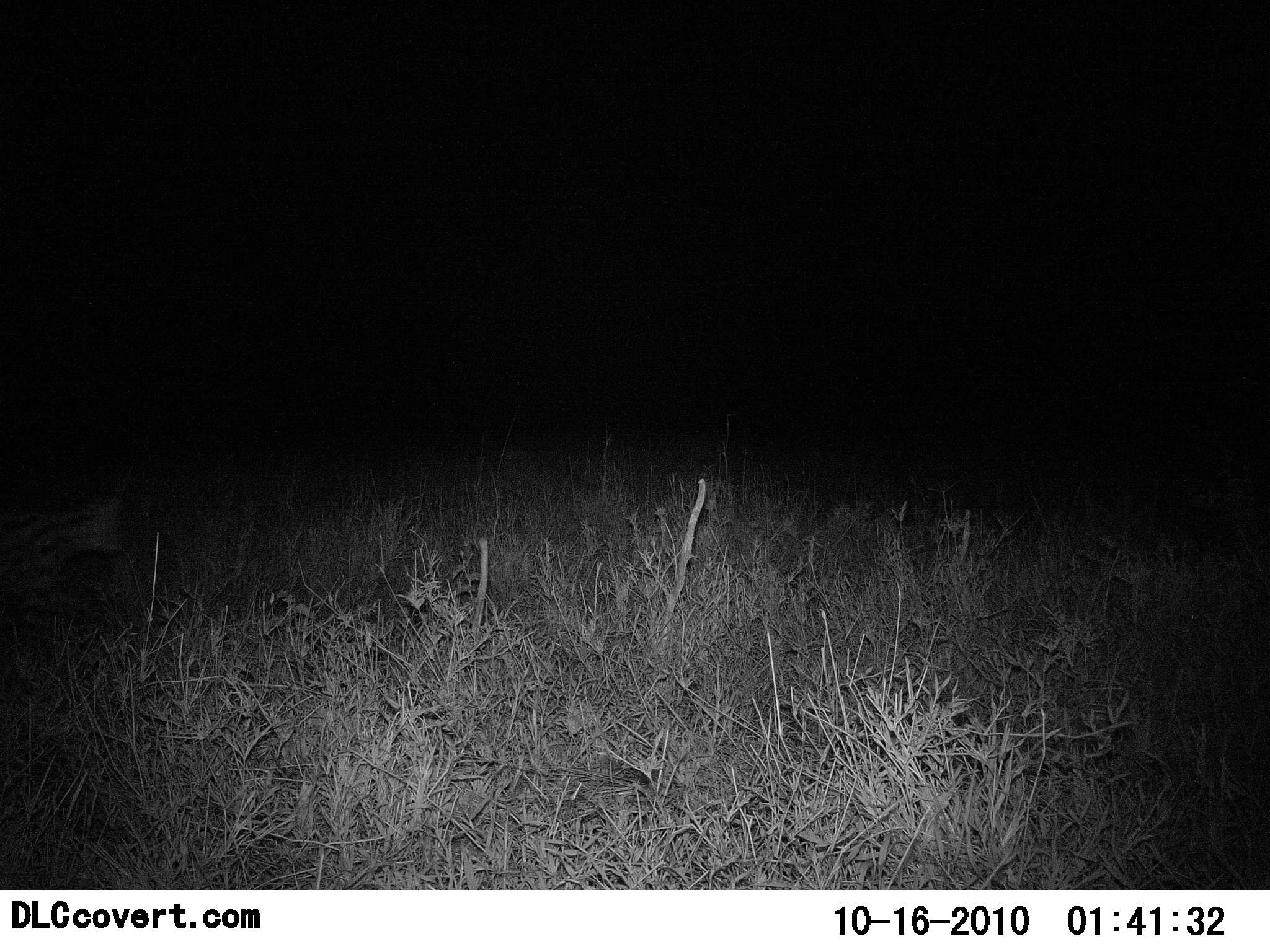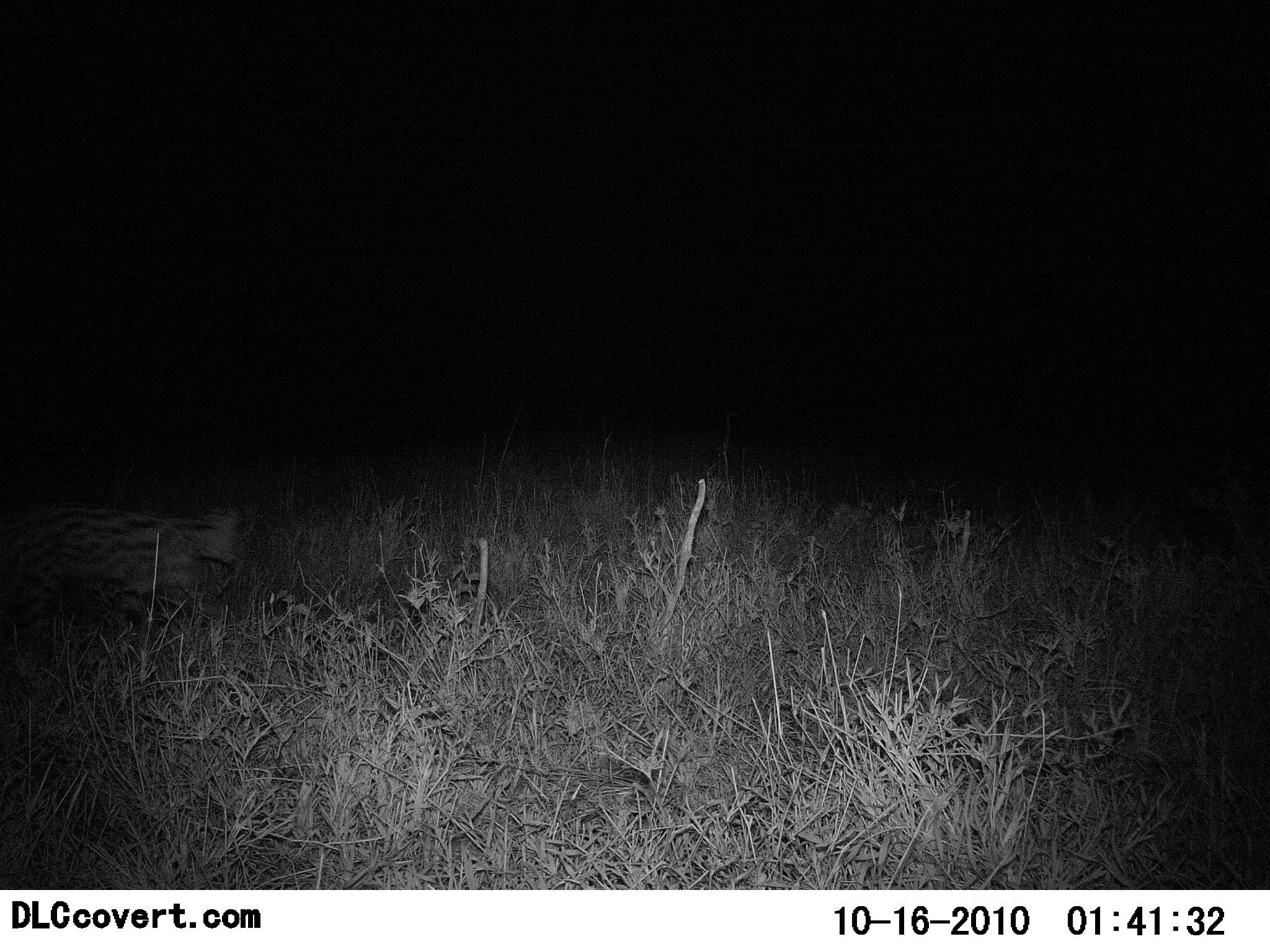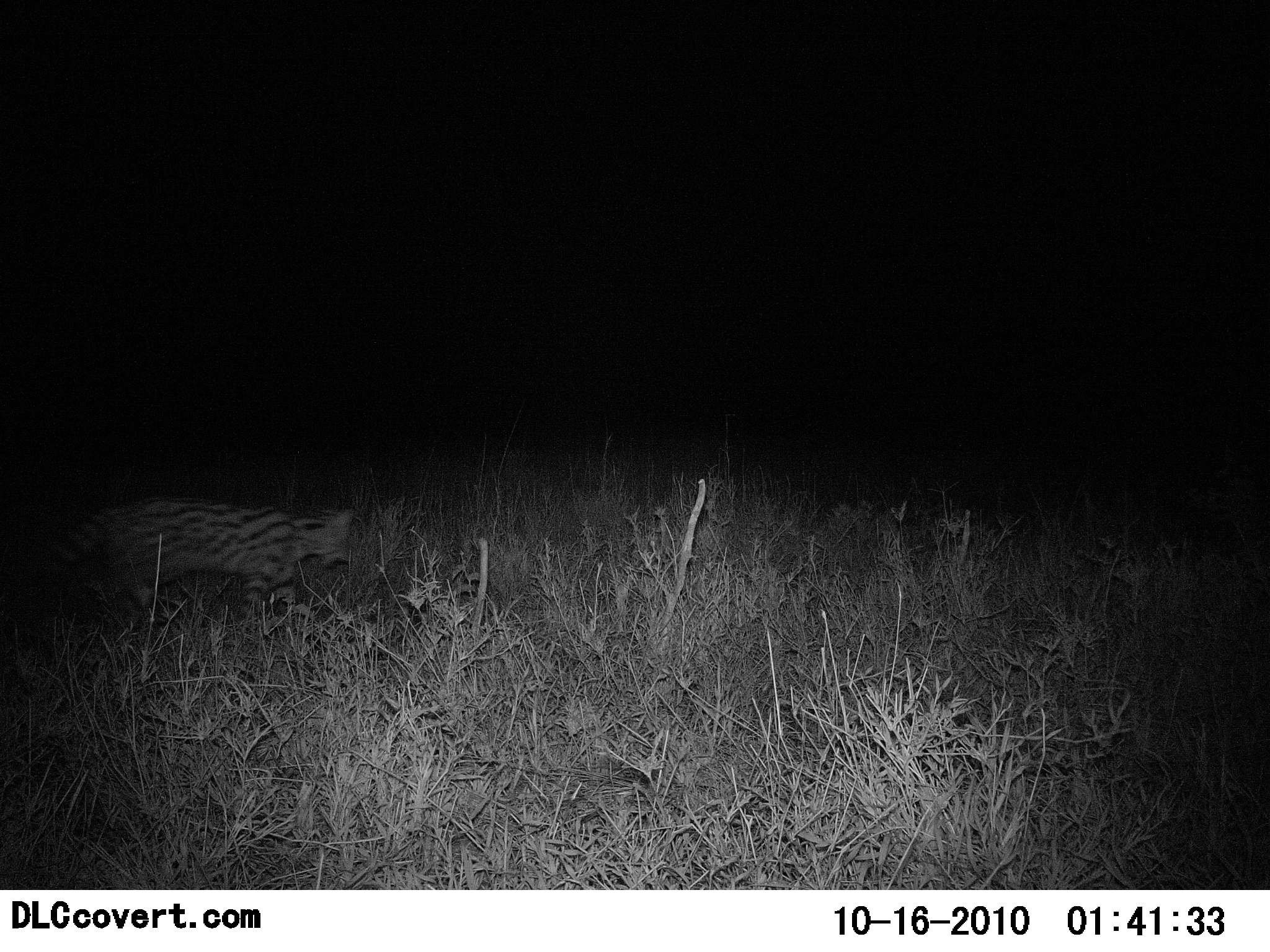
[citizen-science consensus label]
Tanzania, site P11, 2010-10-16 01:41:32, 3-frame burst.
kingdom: Animalia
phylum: Chordata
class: Mammalia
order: Carnivora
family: Felidae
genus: Leptailurus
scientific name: Leptailurus serval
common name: serval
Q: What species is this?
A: Serval (Leptailurus serval).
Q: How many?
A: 1.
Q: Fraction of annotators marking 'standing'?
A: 0%.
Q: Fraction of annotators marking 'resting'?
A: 0%.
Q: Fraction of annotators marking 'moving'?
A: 100%.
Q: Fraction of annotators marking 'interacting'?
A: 0%.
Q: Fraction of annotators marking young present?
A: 0%.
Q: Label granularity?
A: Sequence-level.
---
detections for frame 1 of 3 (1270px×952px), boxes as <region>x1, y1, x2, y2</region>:
animal: <region>0, 487, 132, 616</region>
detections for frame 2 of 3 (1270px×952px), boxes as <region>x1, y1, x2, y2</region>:
animal: <region>2, 488, 243, 625</region>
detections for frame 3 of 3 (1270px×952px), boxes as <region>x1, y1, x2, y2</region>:
animal: <region>56, 496, 357, 641</region>